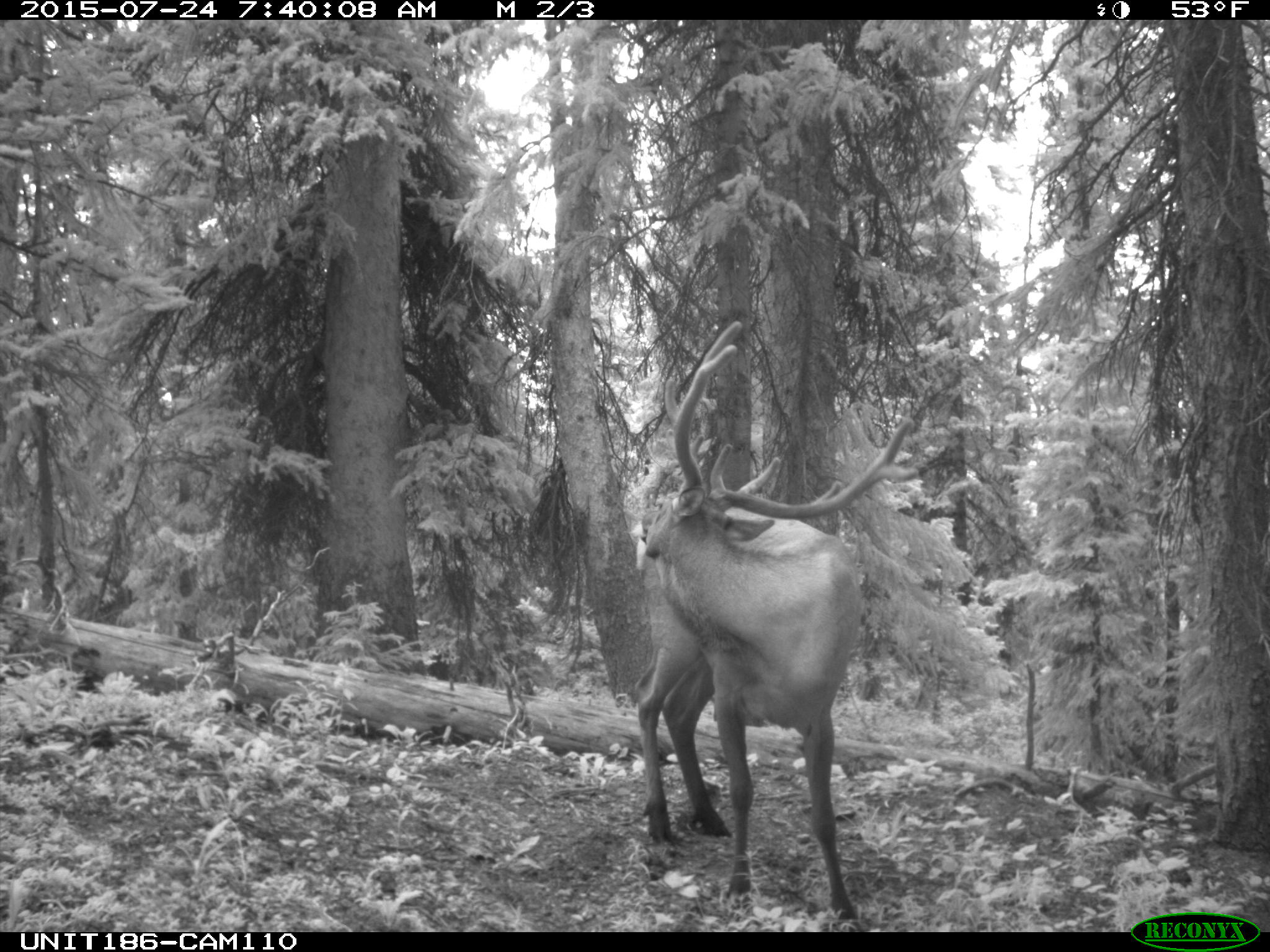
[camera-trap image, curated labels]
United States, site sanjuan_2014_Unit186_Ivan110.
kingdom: Animalia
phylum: Chordata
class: Mammalia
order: Artiodactyla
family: Cervidae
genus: Cervus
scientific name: Cervus elaphus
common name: red deer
Cervus elaphus (red deer).